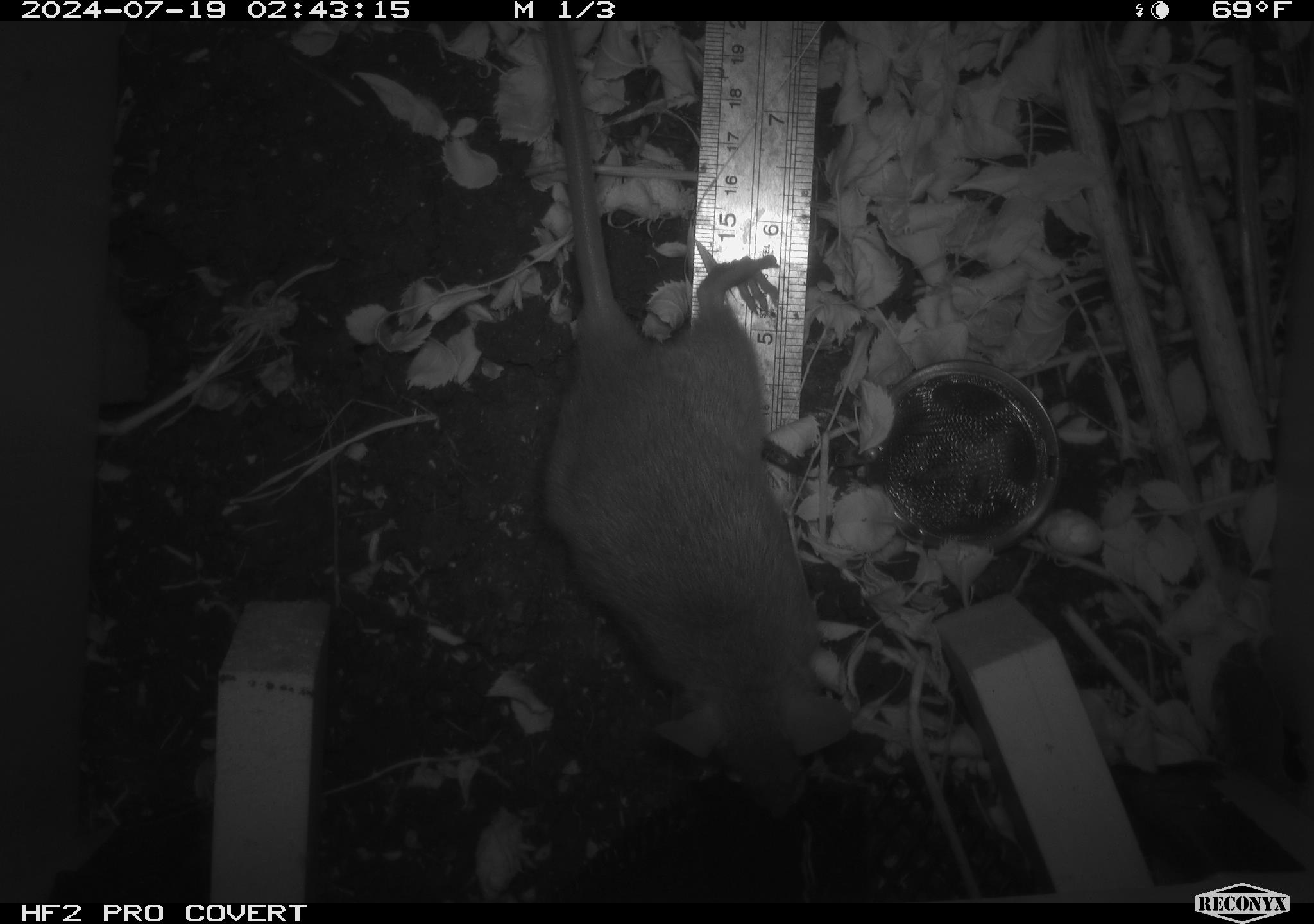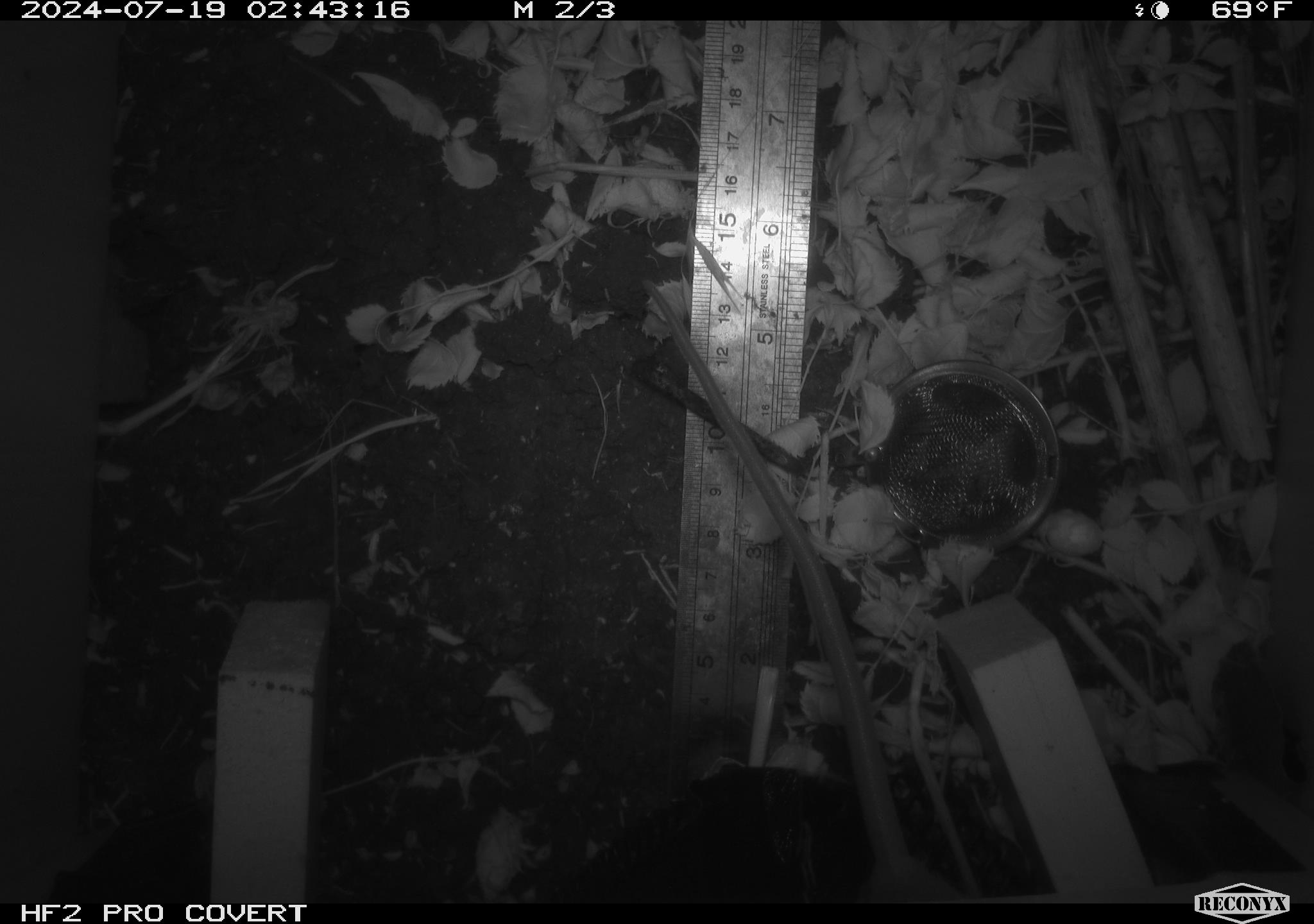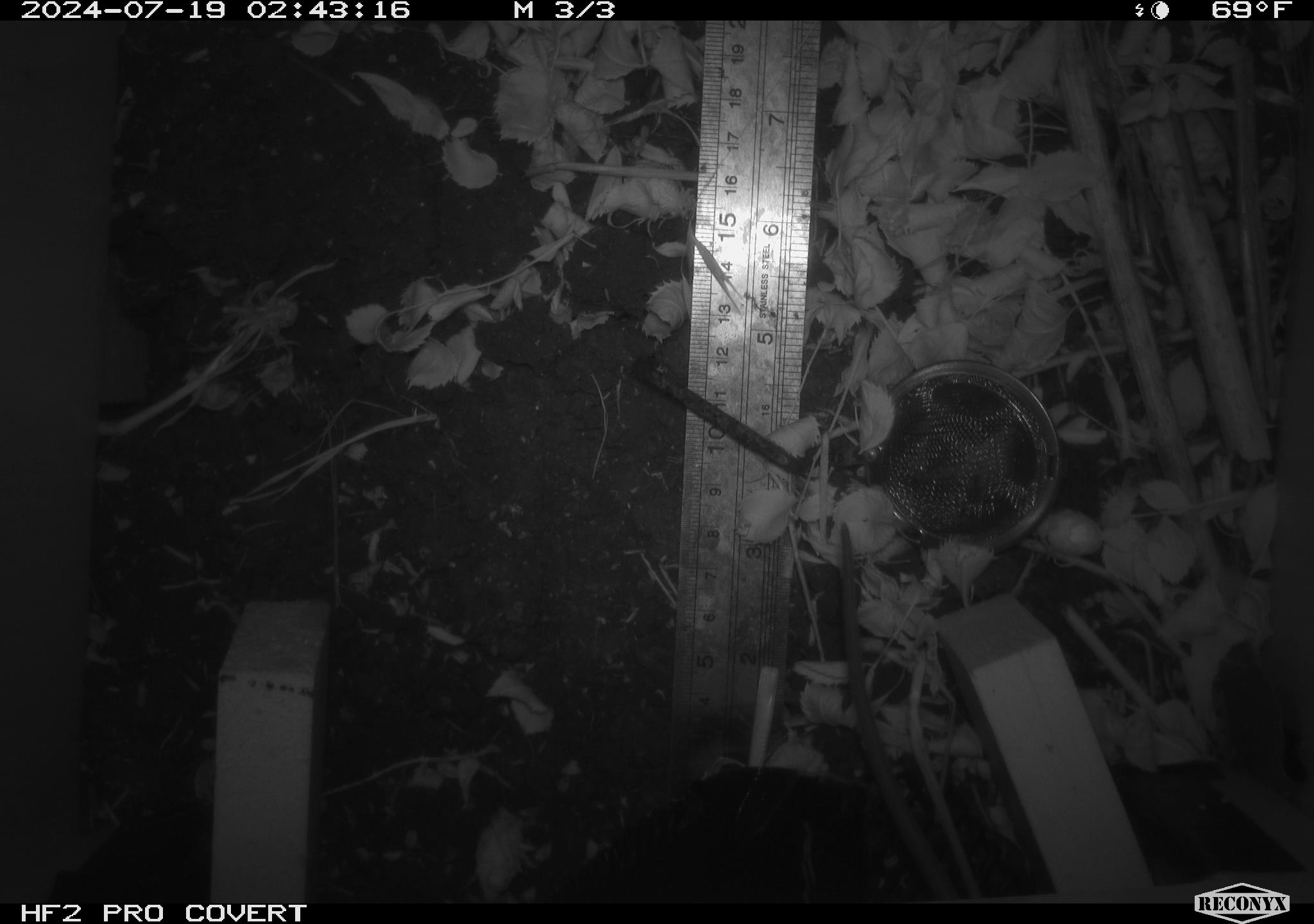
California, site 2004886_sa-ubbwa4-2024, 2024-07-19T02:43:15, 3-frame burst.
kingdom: Animalia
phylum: Chordata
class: Mammalia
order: Rodentia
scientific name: Rodentia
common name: woodrat or rat or mouse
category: woodrat or rat or mouse species